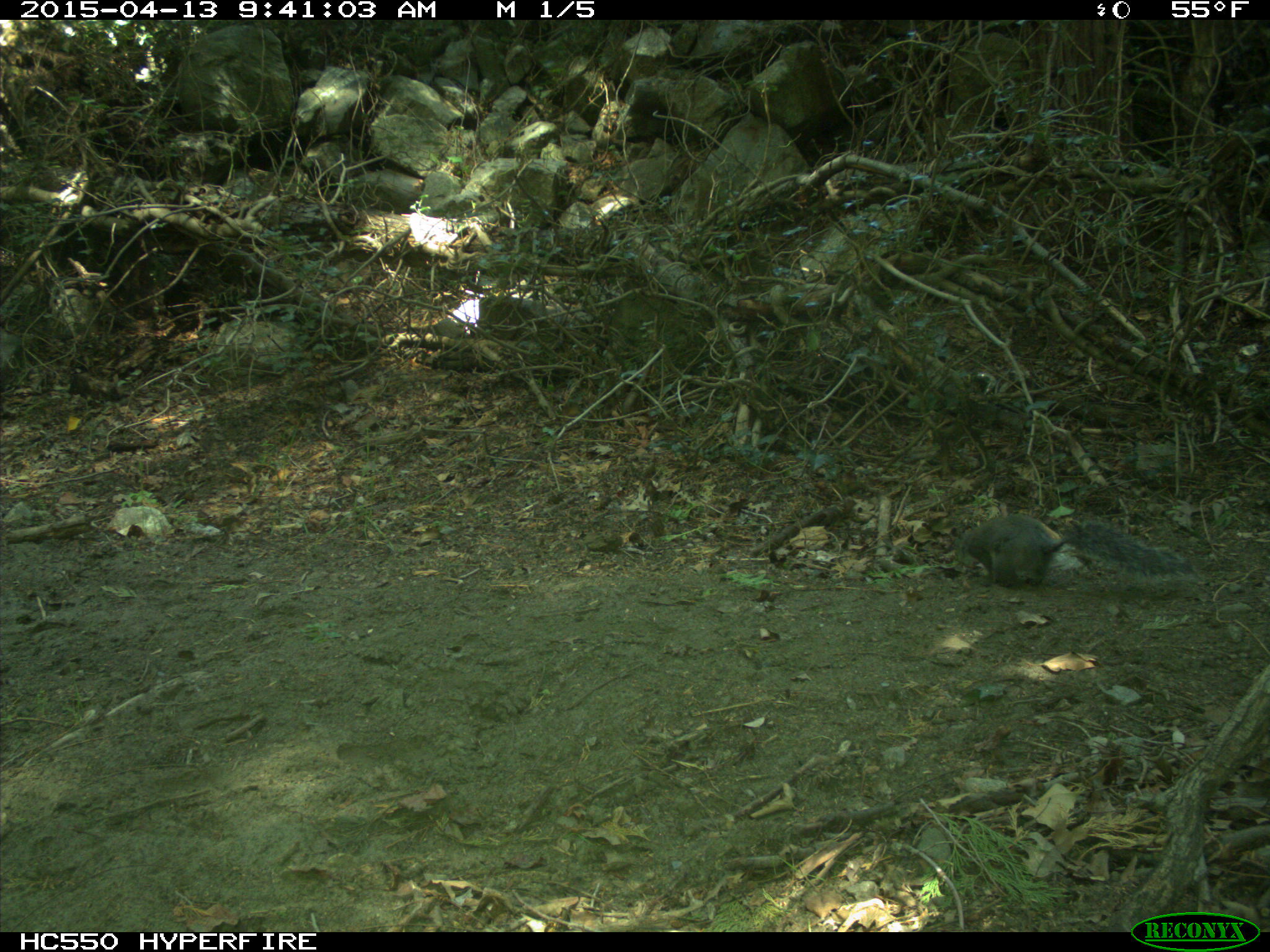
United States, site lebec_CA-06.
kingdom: Animalia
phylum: Chordata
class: Mammalia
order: Rodentia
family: Sciuridae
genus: Sciurus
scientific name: Sciurus carolinensis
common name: eastern gray squirrel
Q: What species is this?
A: Sciurus carolinensis (eastern gray squirrel).